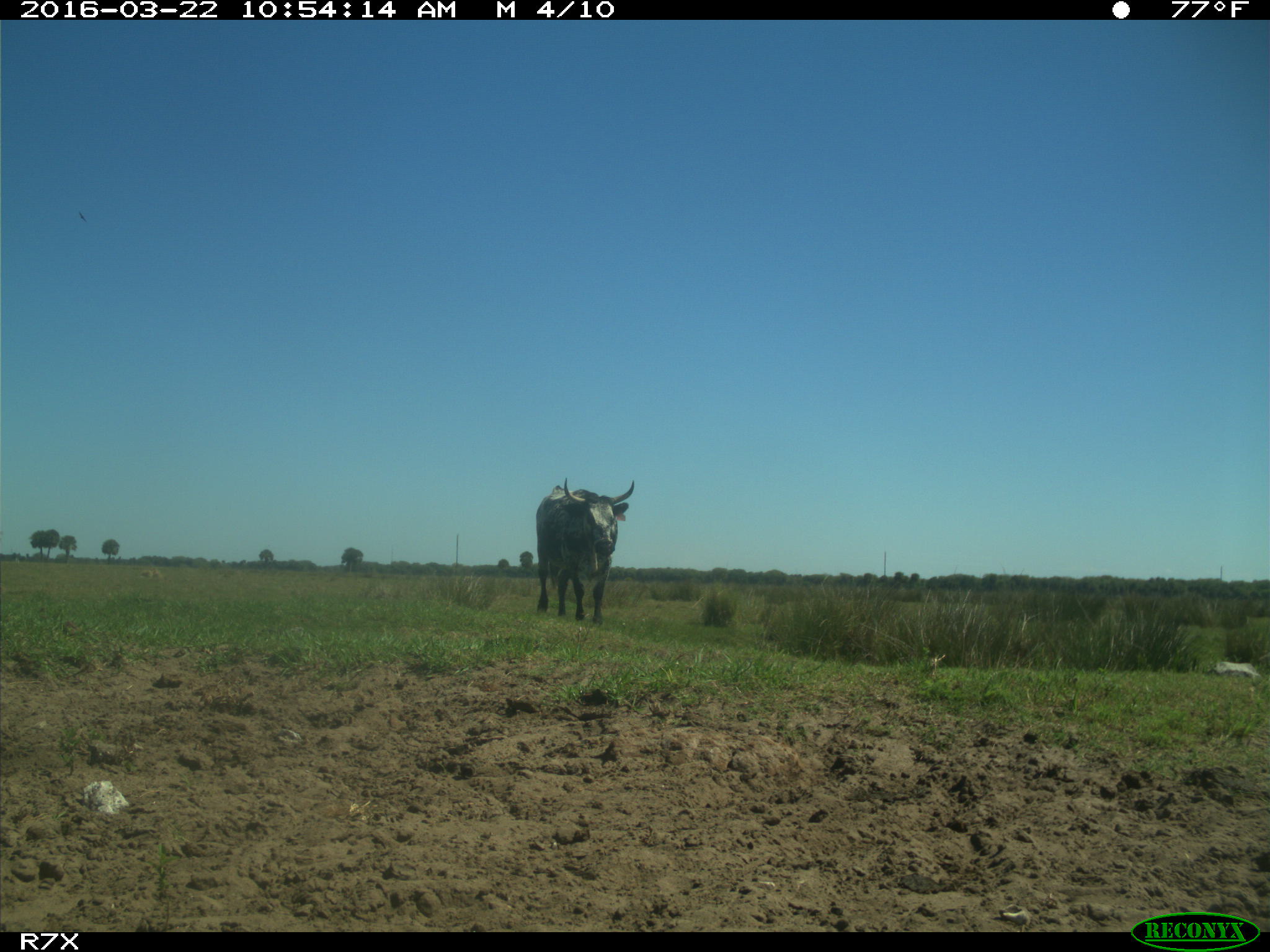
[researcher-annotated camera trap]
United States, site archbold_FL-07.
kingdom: Animalia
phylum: Chordata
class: Mammalia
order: Artiodactyla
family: Bovidae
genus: Bos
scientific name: Bos taurus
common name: domestic cow